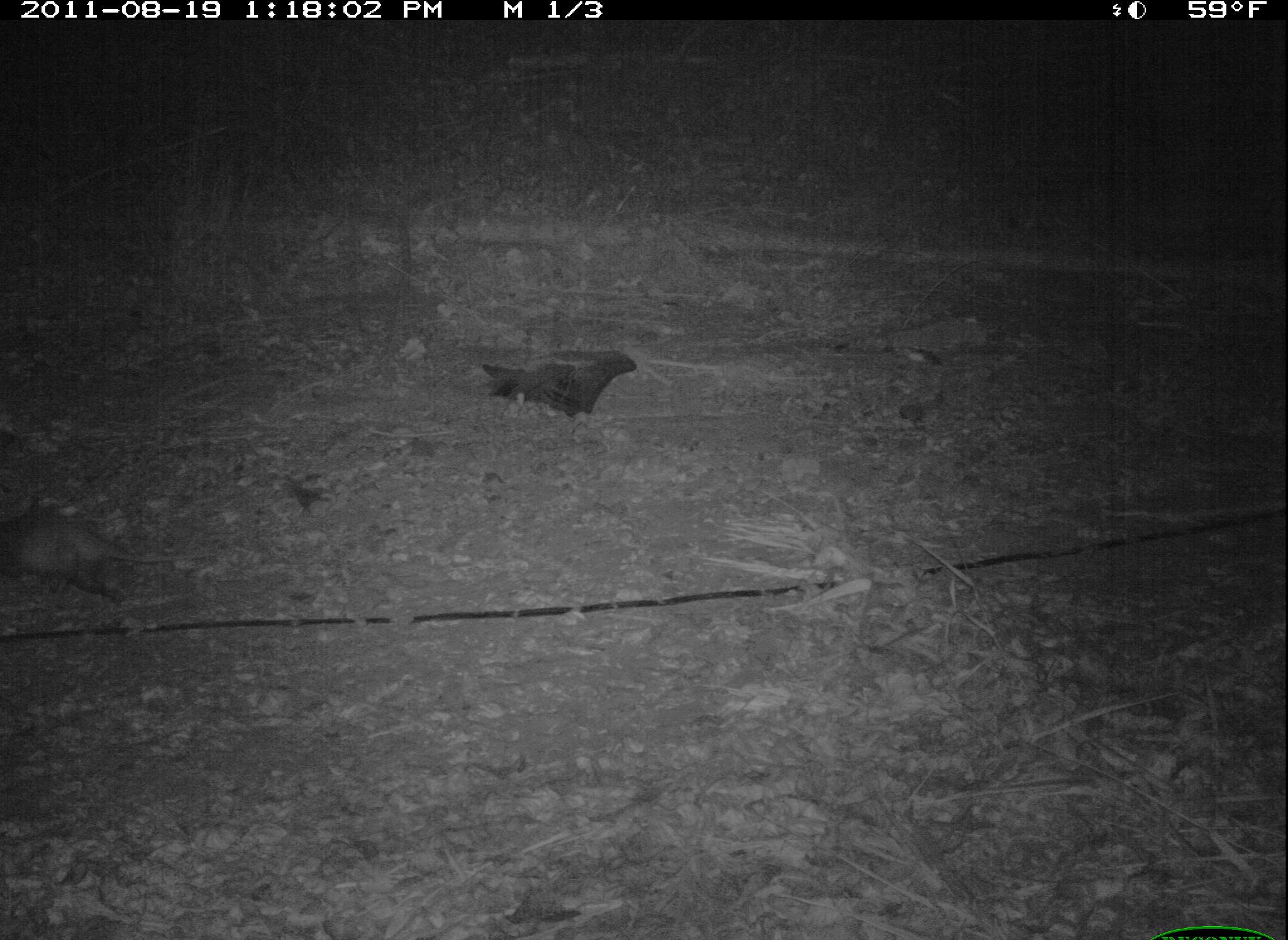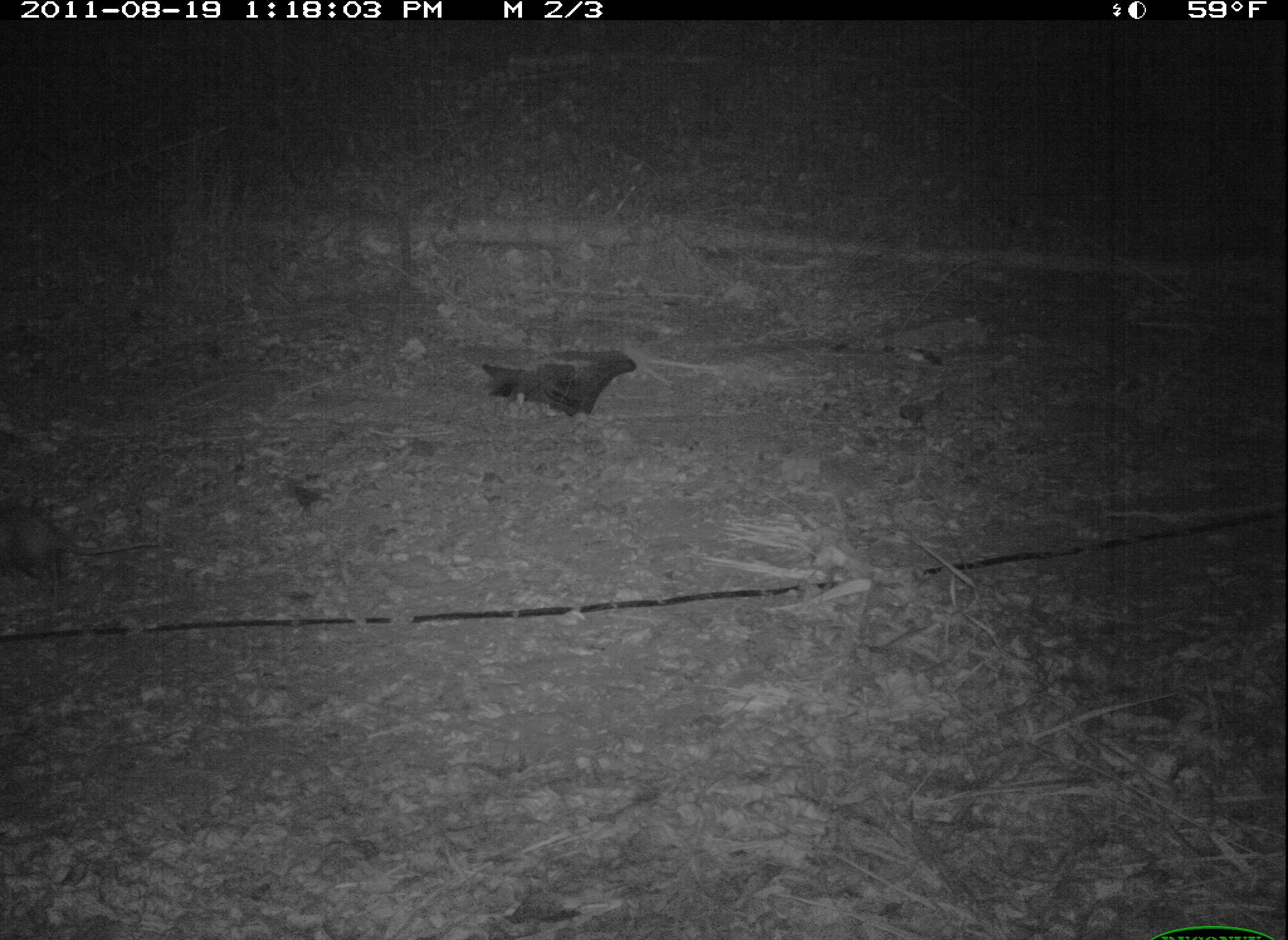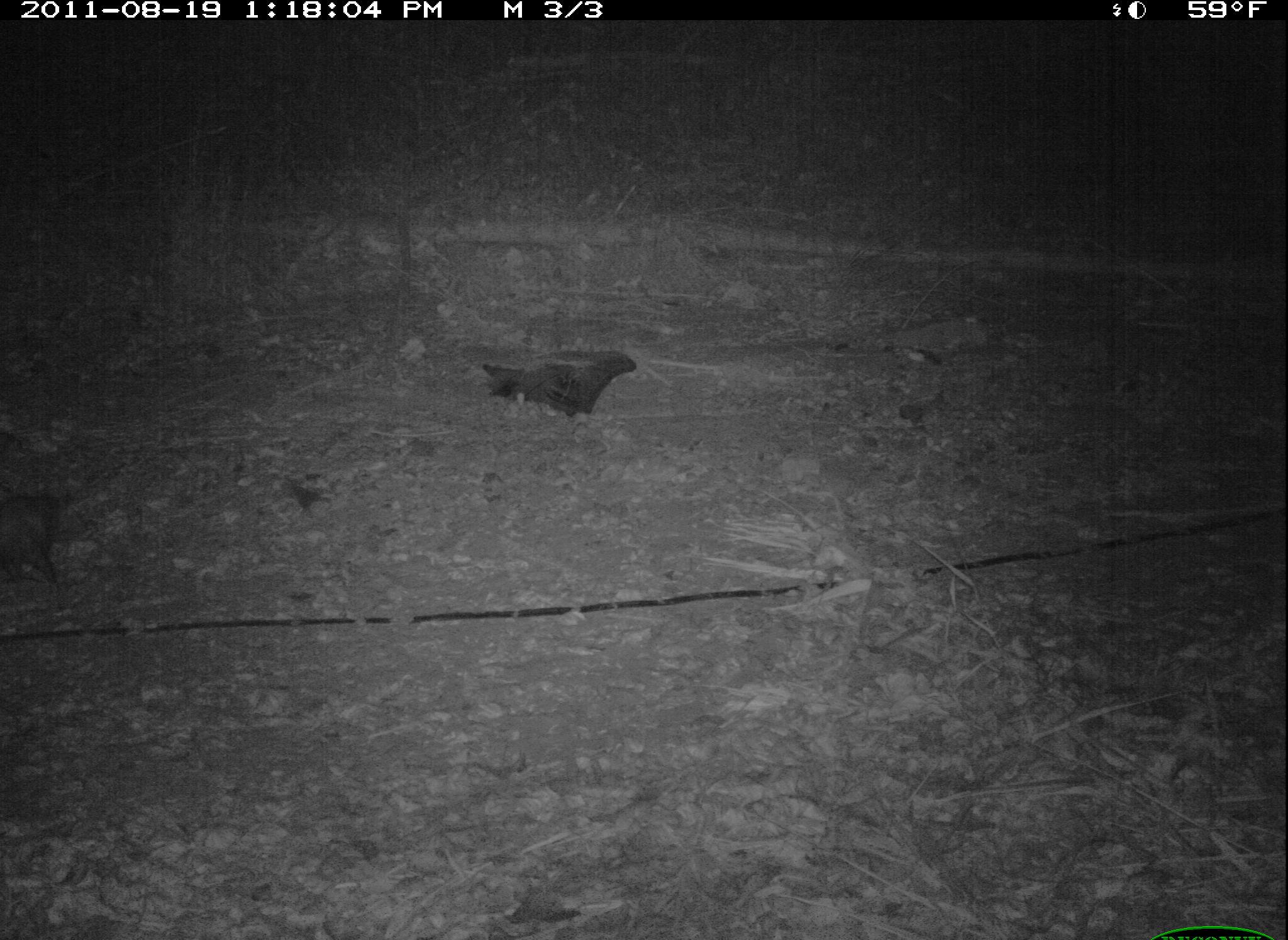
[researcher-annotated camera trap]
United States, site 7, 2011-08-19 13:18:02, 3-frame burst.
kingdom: Animalia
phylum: Chordata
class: Mammalia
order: Didelphimorphia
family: Didelphidae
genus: Didelphis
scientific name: Didelphis virginiana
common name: virginia opossum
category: opossum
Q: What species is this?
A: Opossum (virginia opossum) (Didelphis virginiana).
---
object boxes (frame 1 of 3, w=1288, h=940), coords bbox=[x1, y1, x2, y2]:
opossum: bbox=[5, 507, 213, 614]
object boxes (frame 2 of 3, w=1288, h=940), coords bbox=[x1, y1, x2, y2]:
opossum: bbox=[0, 496, 171, 593]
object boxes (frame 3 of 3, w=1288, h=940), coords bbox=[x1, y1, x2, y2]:
opossum: bbox=[0, 456, 130, 588]